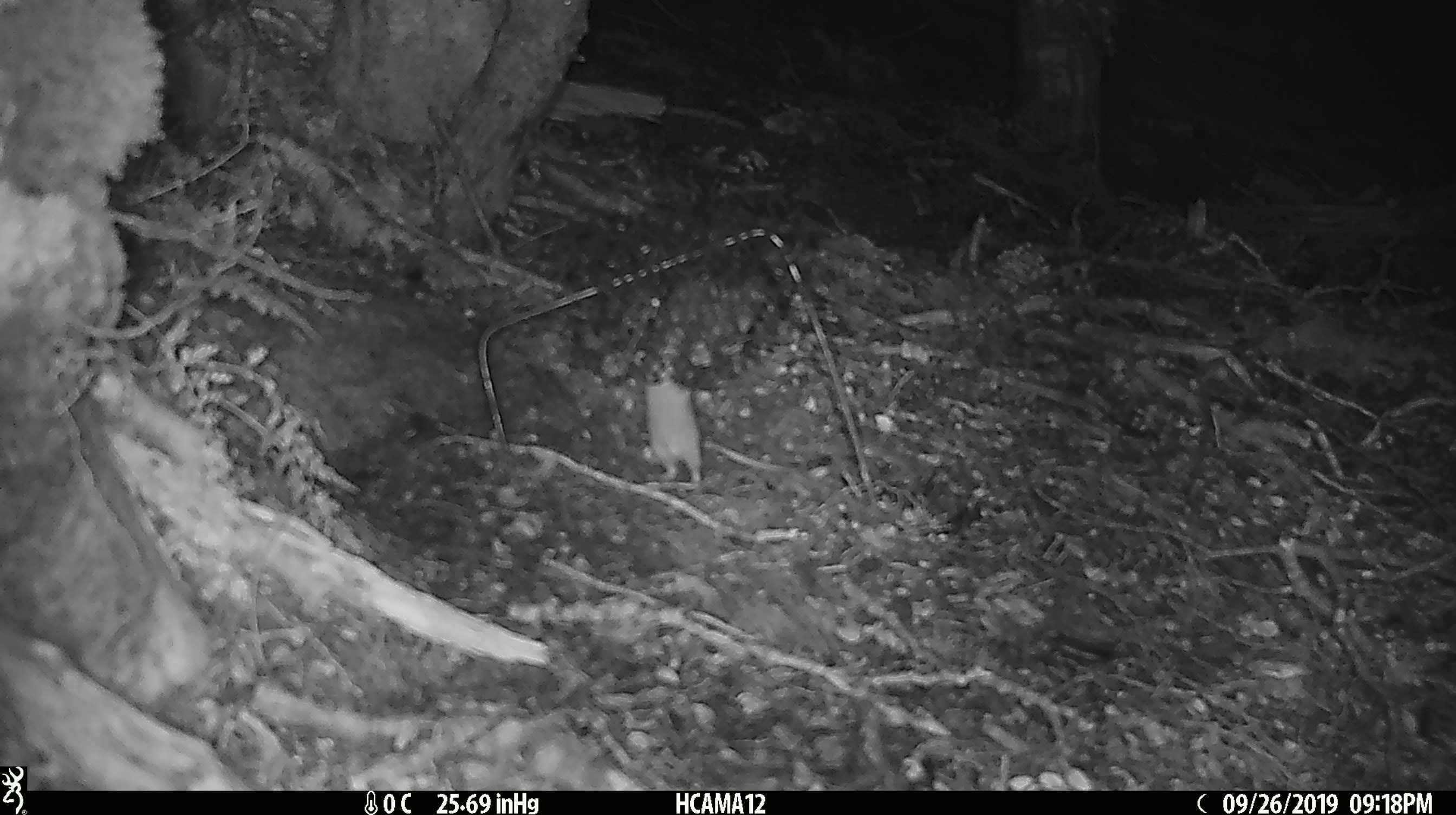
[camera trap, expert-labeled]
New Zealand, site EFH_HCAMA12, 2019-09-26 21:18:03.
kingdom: Animalia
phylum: Chordata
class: Mammalia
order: Rodentia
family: Muridae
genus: Mus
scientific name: Mus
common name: mouse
Mouse (Mus).